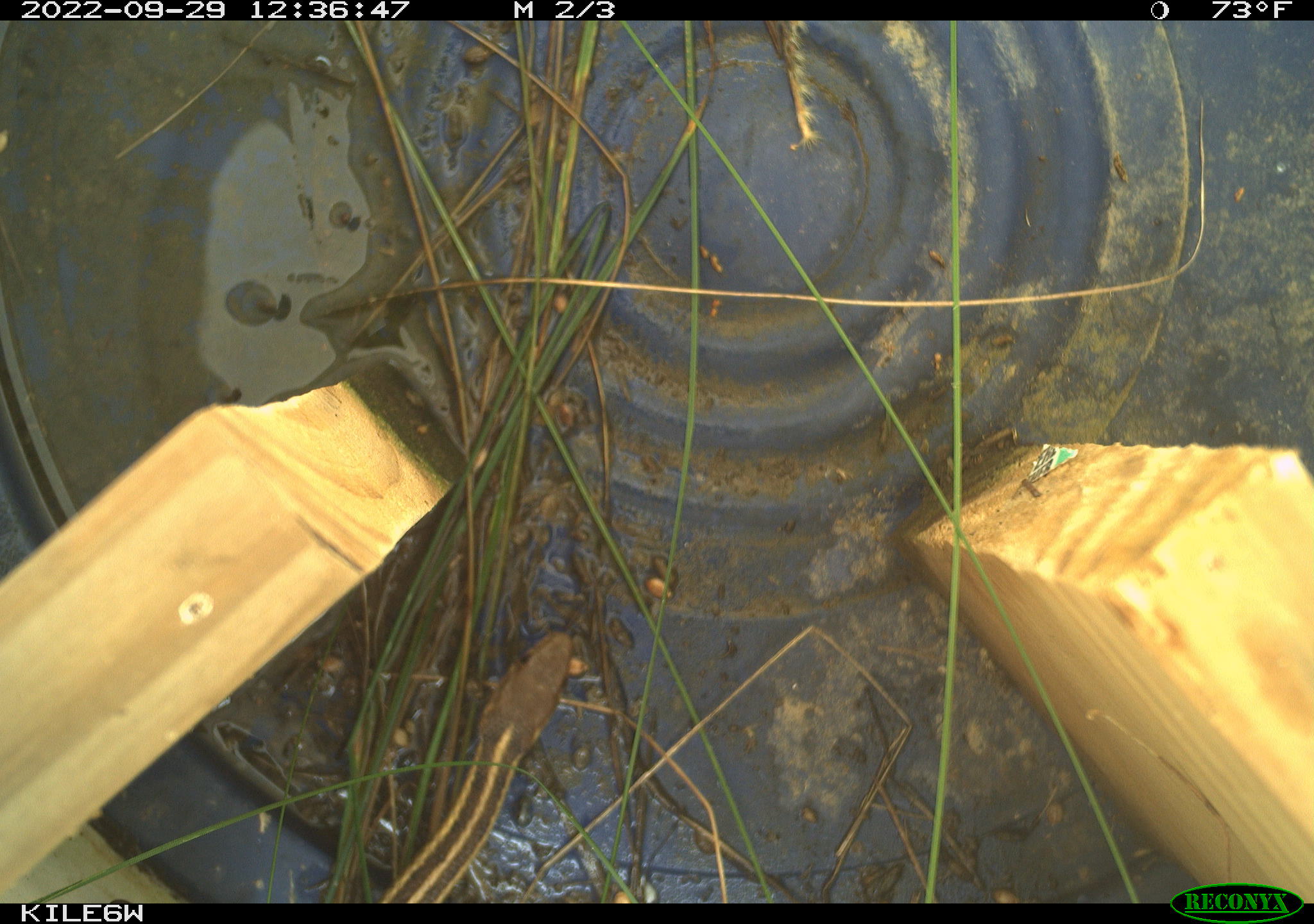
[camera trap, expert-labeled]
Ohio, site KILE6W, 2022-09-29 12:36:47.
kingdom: Animalia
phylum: Chordata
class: Reptilia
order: Squamata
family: Colubridae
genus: Thamnophis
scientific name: Thamnophis sirtalis sirtalis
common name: eastern gartersnake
Eastern gartersnake (Thamnophis sirtalis sirtalis).